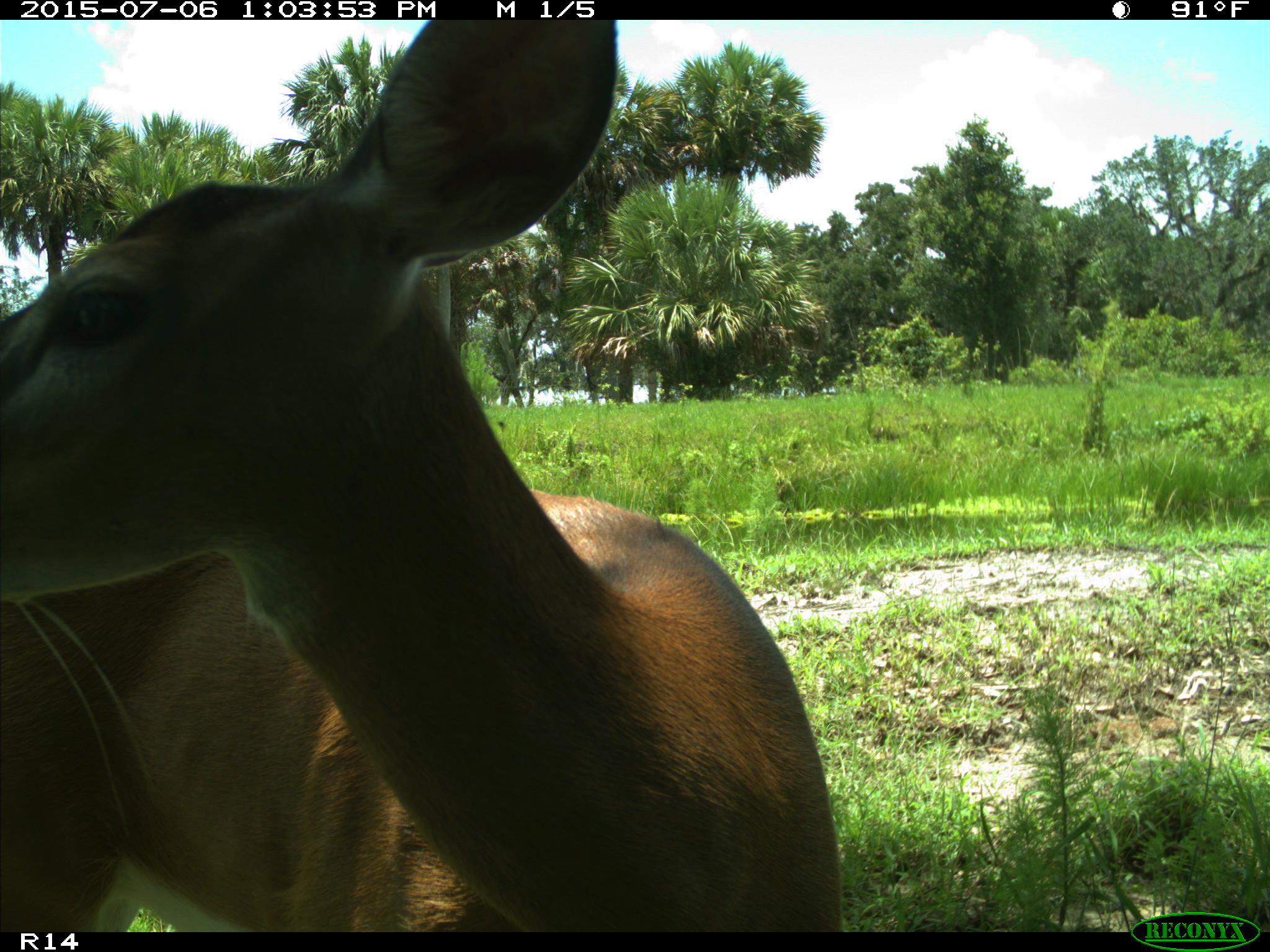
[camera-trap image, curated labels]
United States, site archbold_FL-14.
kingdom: Animalia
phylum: Chordata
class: Mammalia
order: Artiodactyla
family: Cervidae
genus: Odocoileus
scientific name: Odocoileus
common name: deer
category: unidentified deer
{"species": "unidentified deer (deer) (Odocoileus)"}